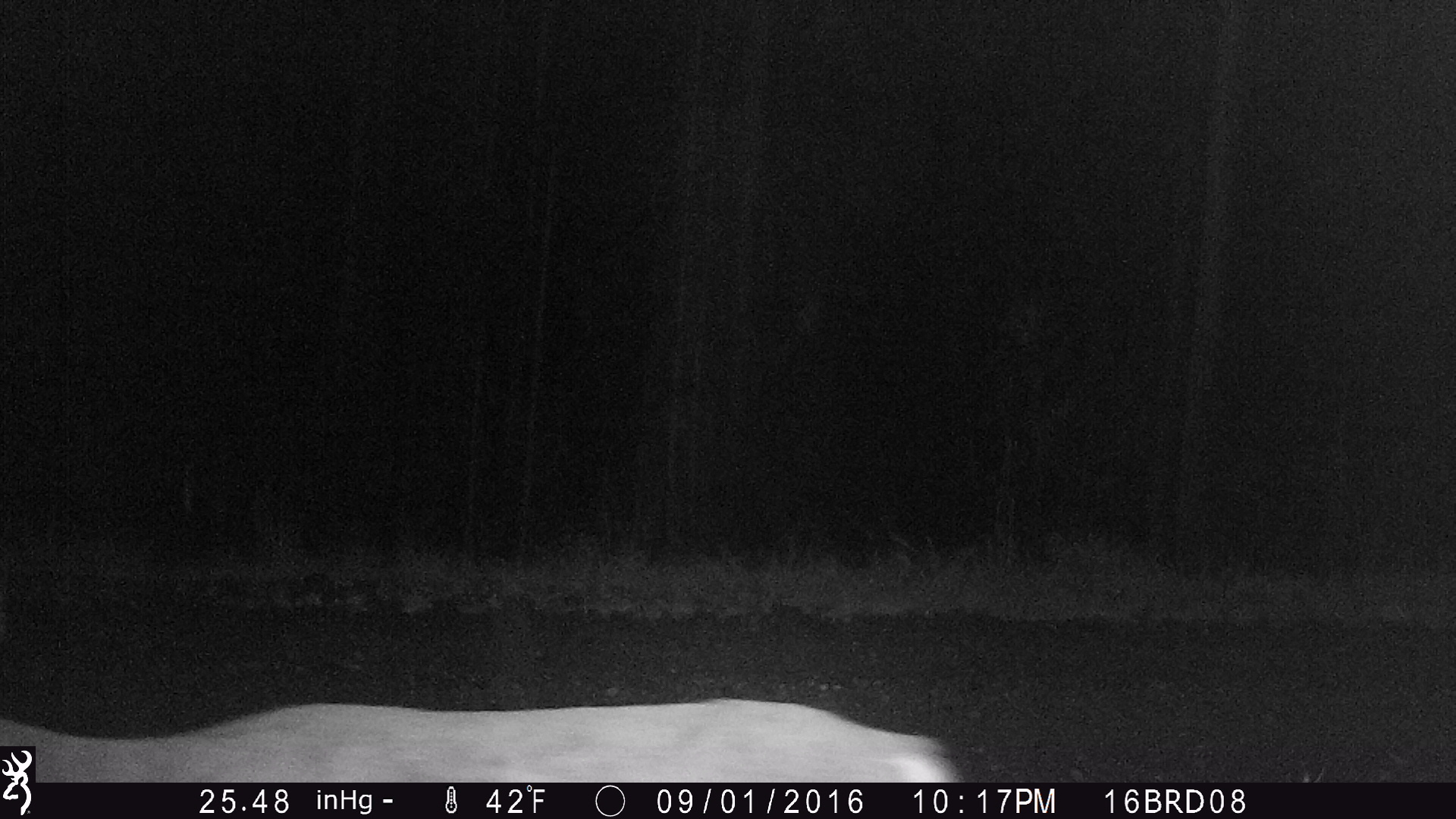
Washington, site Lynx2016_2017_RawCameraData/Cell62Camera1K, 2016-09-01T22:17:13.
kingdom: Animalia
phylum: Chordata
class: Mammalia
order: Artiodactyla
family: Cervidae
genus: Odocoileus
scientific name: Odocoileus virginianus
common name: white-tailed deer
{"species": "Odocoileus virginianus (white-tailed deer)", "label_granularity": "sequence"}